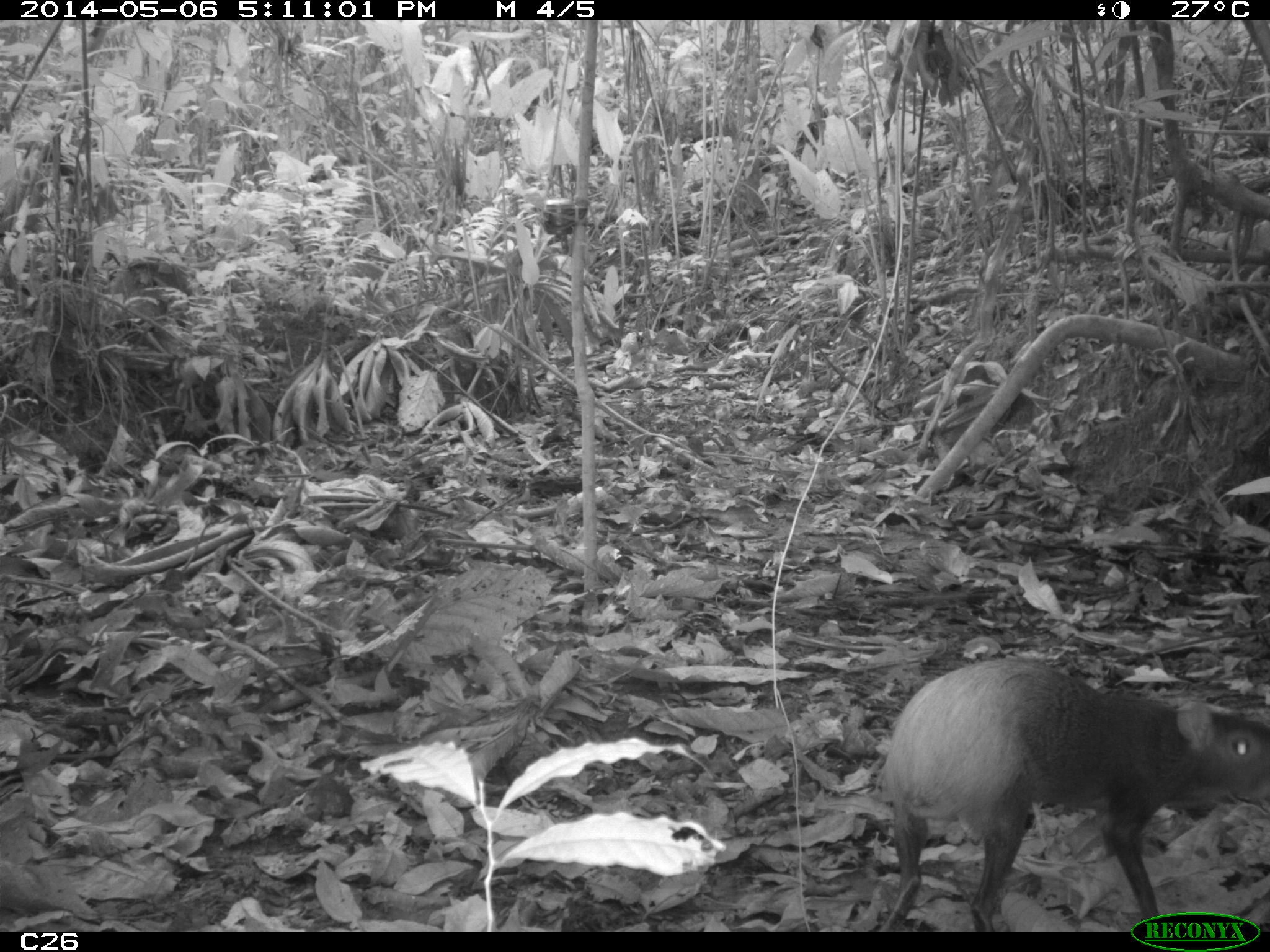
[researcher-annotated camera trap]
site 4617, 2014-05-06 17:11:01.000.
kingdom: Animalia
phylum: Chordata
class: Mammalia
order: Rodentia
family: Dasyproctidae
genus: Dasyprocta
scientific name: Dasyprocta leporina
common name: red-rumped agouti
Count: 1.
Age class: adult.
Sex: female.